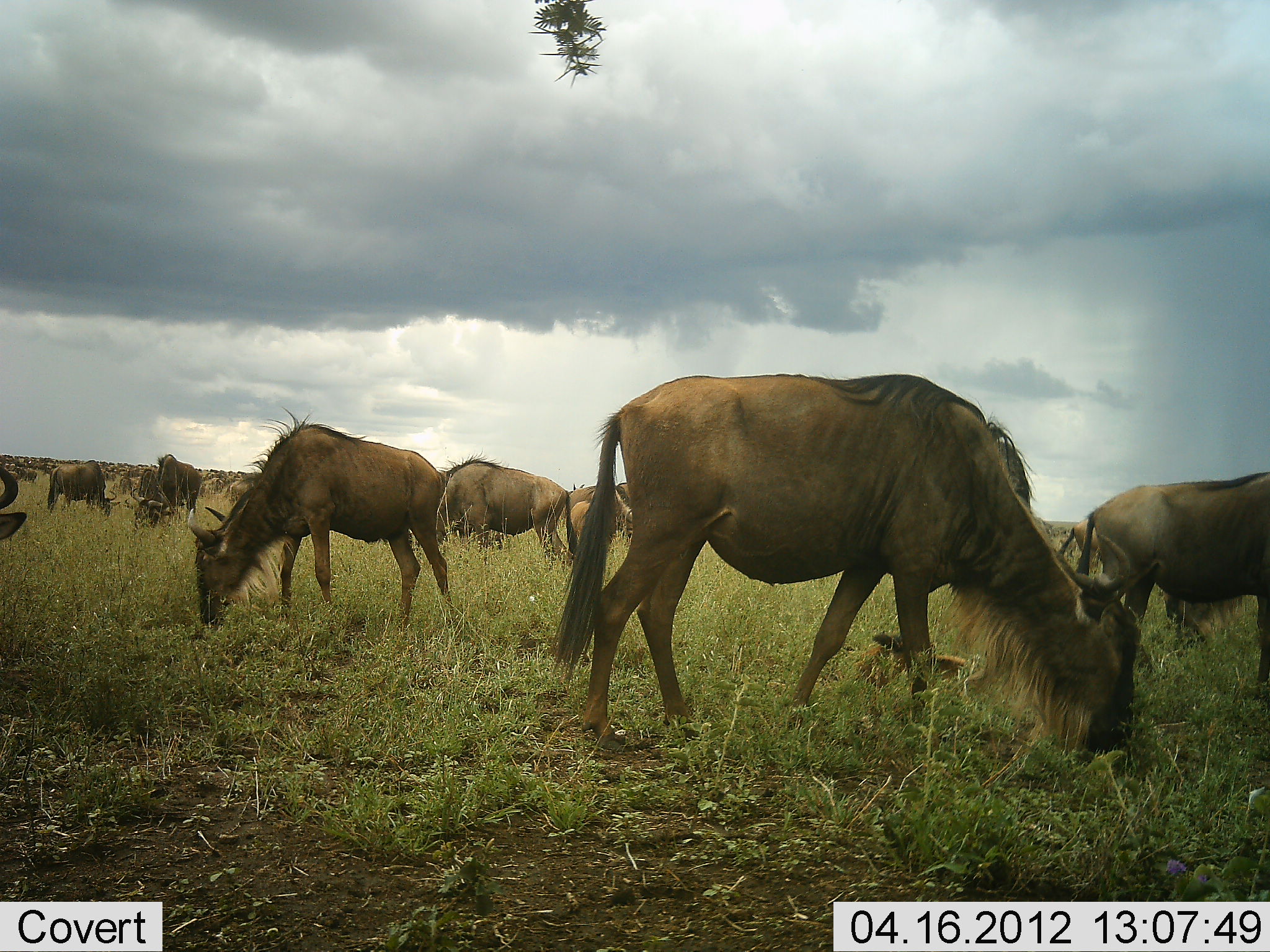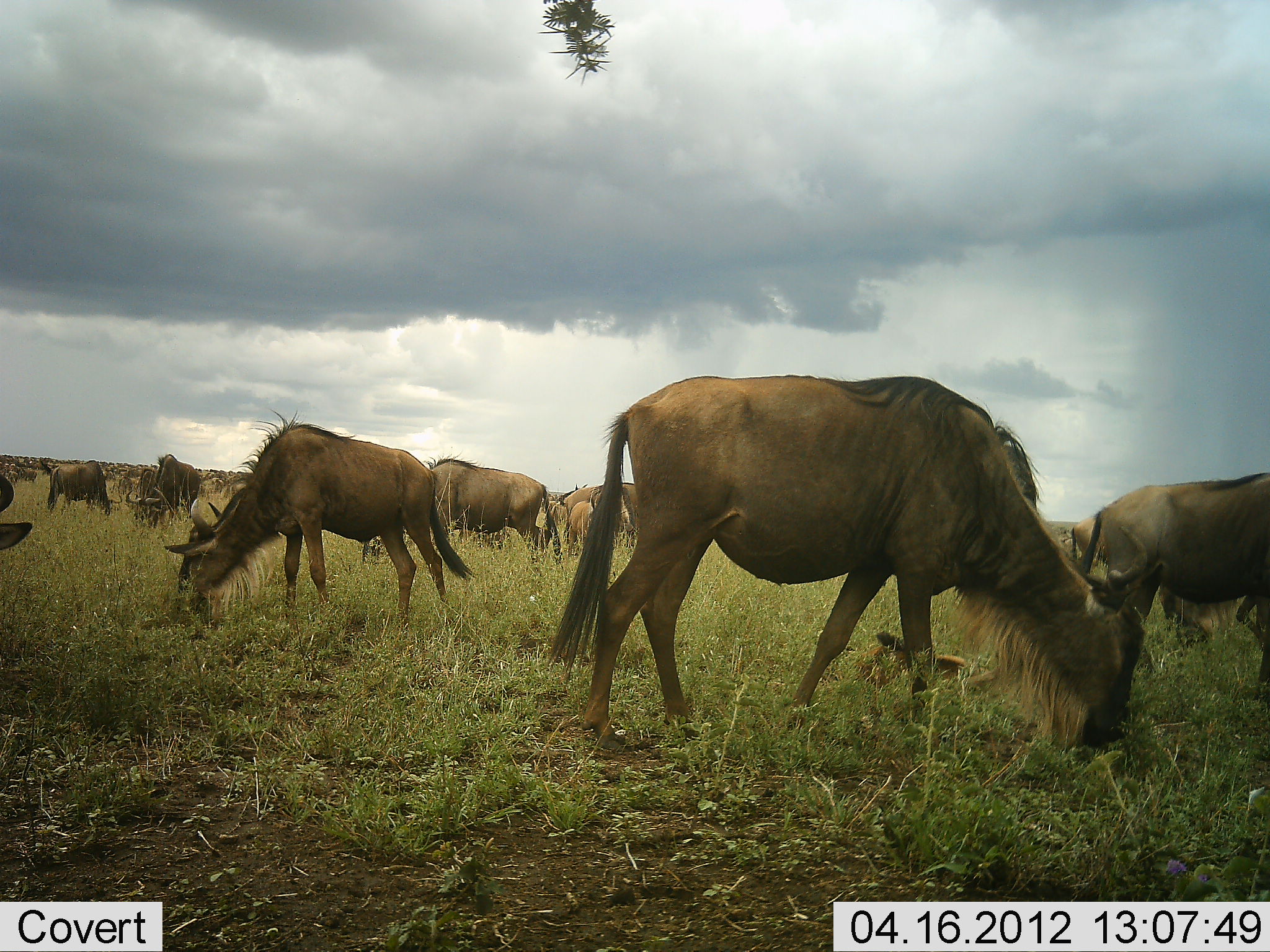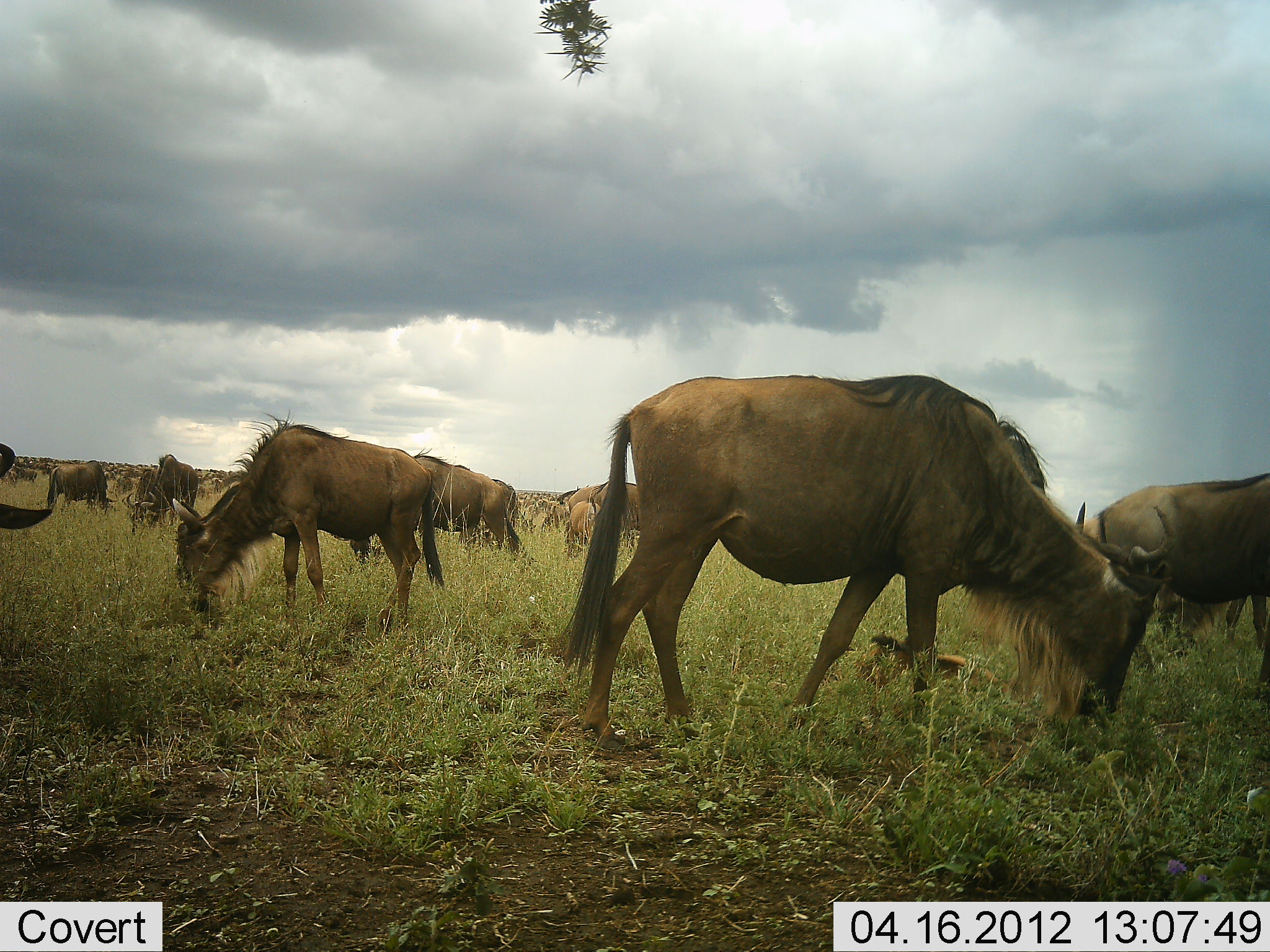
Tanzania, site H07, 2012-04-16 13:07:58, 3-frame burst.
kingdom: Animalia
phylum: Chordata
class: Mammalia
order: Artiodactyla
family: Bovidae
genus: Connochaetes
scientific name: Connochaetes taurinus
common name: blue wildebeest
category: wildebeest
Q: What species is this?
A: Wildebeest (blue wildebeest) (Connochaetes taurinus).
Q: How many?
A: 11-50.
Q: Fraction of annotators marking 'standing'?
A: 48%.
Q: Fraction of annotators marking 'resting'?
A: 20%.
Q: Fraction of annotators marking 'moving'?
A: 16%.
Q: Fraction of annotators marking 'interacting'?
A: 0%.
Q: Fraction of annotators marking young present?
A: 56%.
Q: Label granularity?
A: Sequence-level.